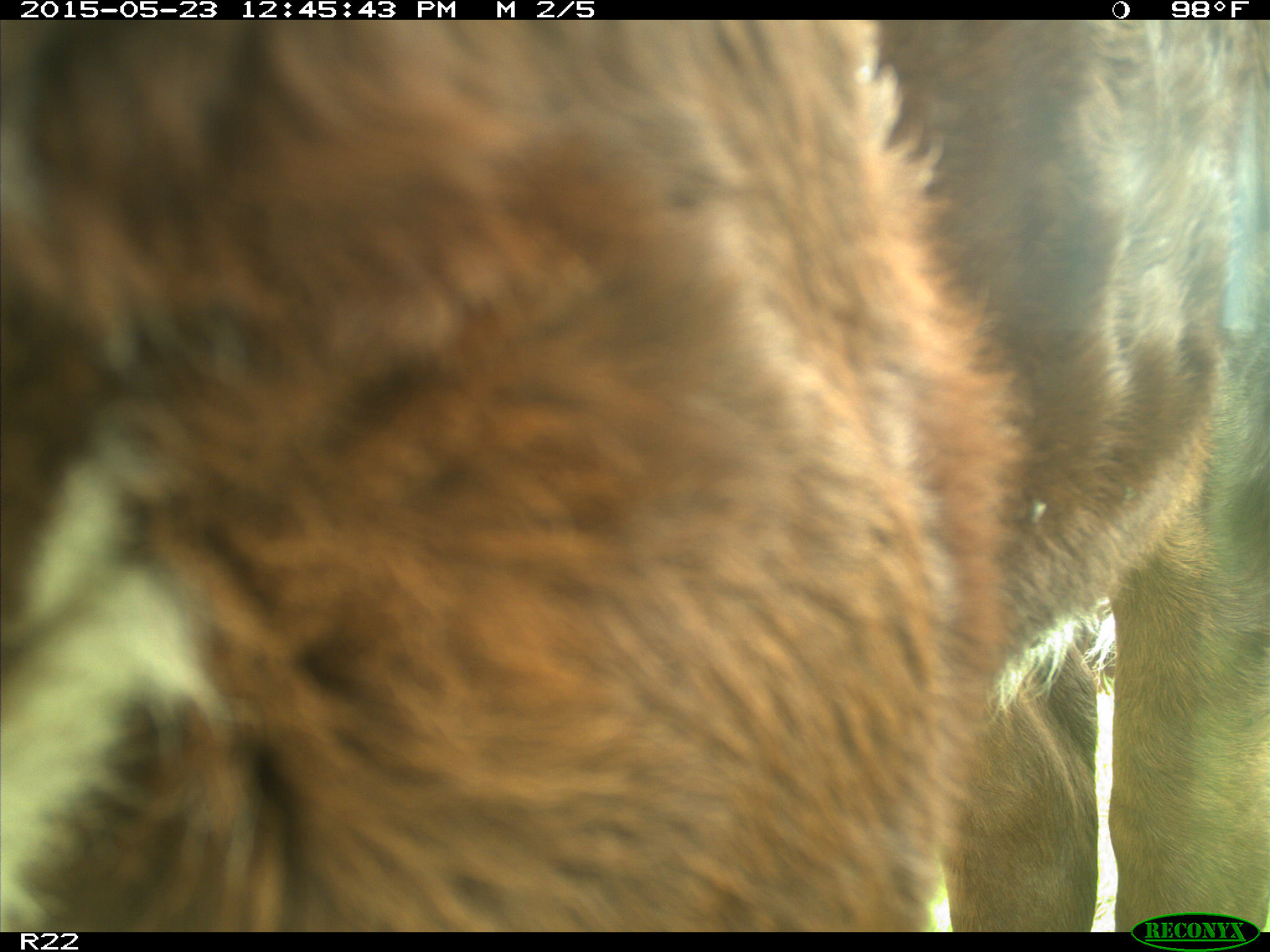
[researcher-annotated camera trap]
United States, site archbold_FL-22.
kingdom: Animalia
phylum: Chordata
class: Mammalia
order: Artiodactyla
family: Bovidae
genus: Bos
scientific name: Bos taurus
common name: domestic cow